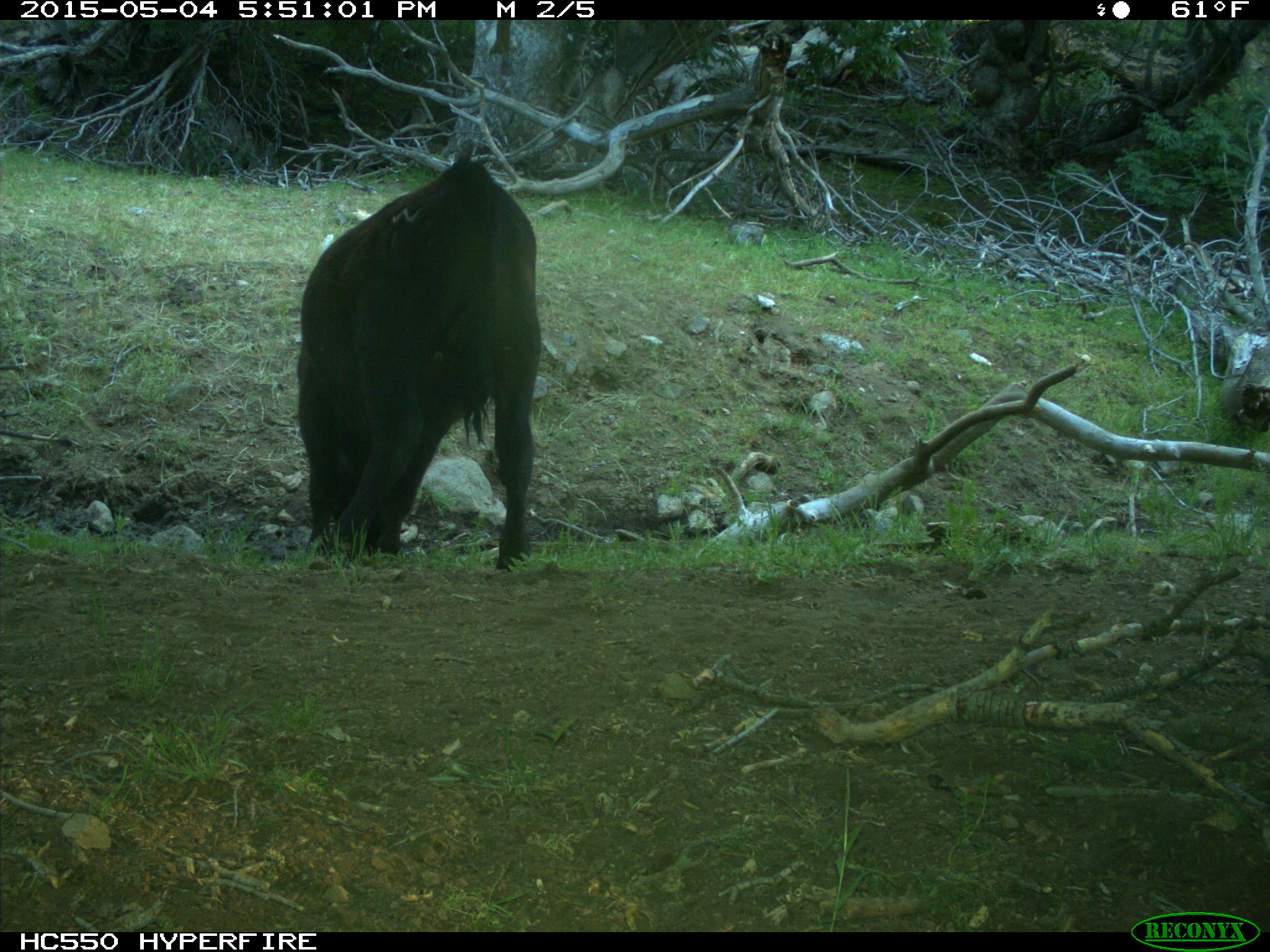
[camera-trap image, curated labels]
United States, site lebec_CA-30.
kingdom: Animalia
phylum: Chordata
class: Mammalia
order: Artiodactyla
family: Bovidae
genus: Bos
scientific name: Bos taurus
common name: domestic cow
Bos taurus (domestic cow).